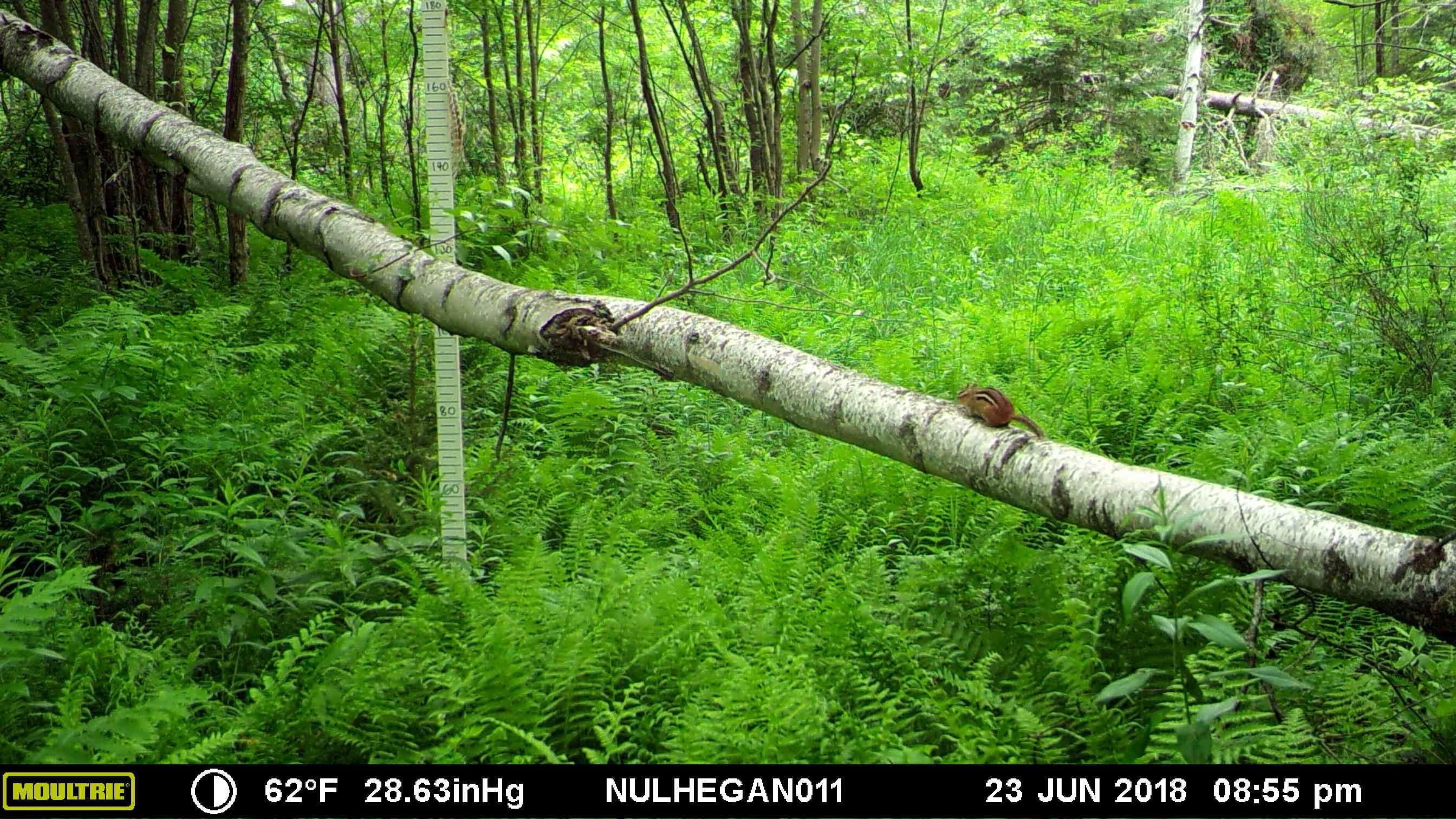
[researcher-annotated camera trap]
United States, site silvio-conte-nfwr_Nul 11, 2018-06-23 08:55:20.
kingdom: Animalia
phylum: Chordata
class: Mammalia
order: Rodentia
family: Sciuridae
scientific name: Tamiini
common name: chipmunk